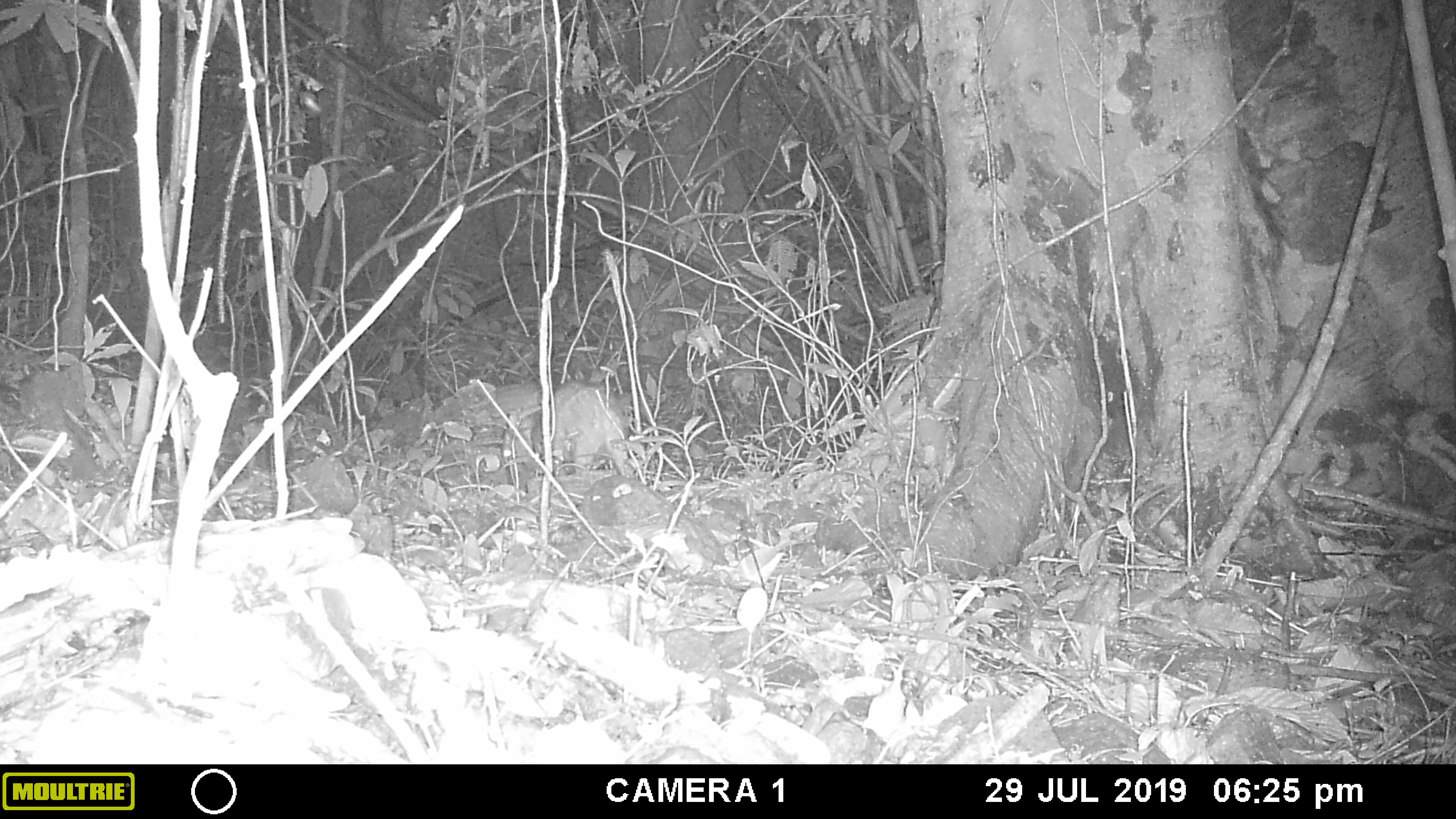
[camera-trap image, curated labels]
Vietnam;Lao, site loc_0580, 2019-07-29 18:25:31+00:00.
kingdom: Animalia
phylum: Chordata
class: Mammalia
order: Artiodactyla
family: Suidae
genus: Sus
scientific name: Sus scrofa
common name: eurasian wild pig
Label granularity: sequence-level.